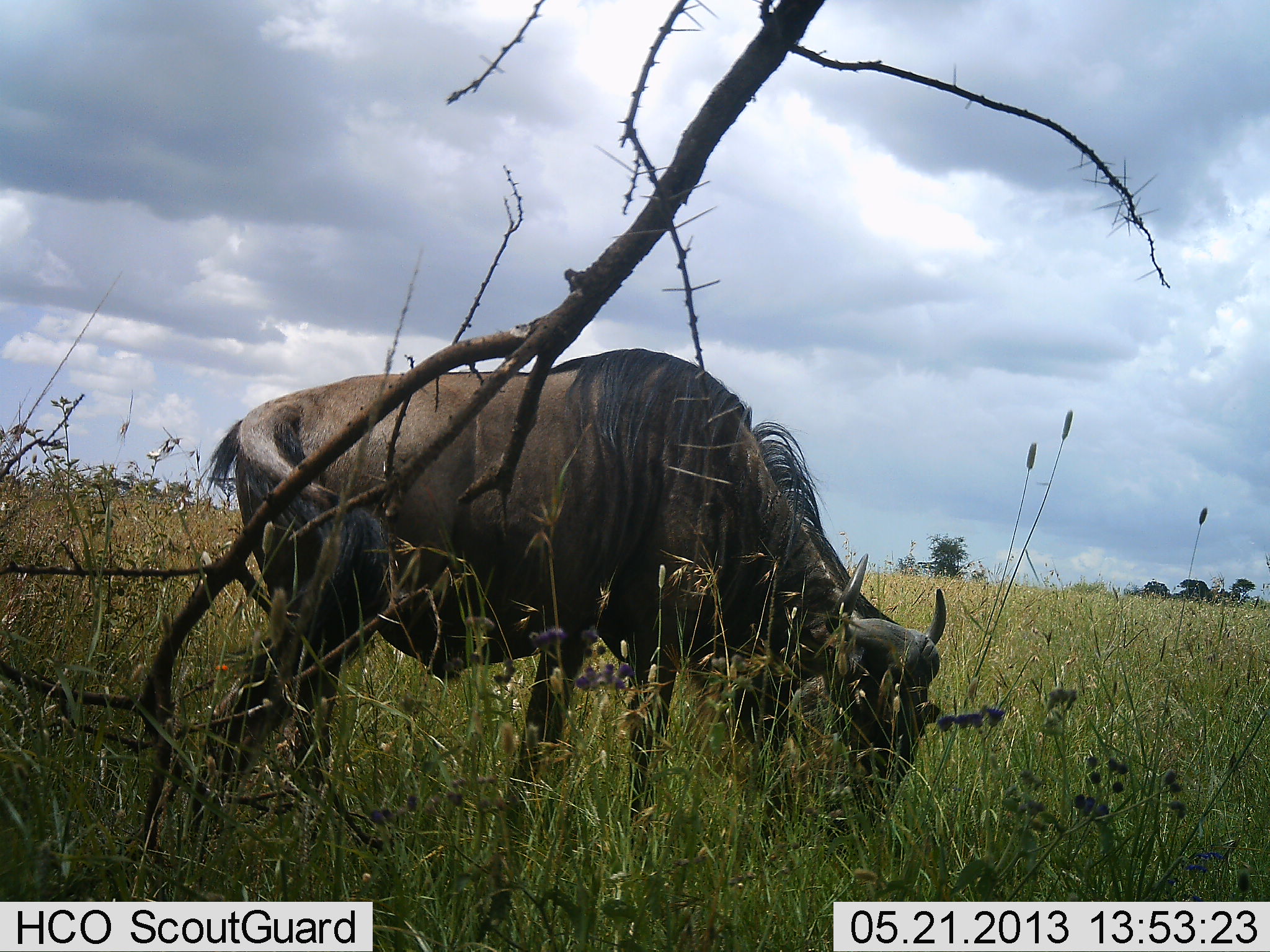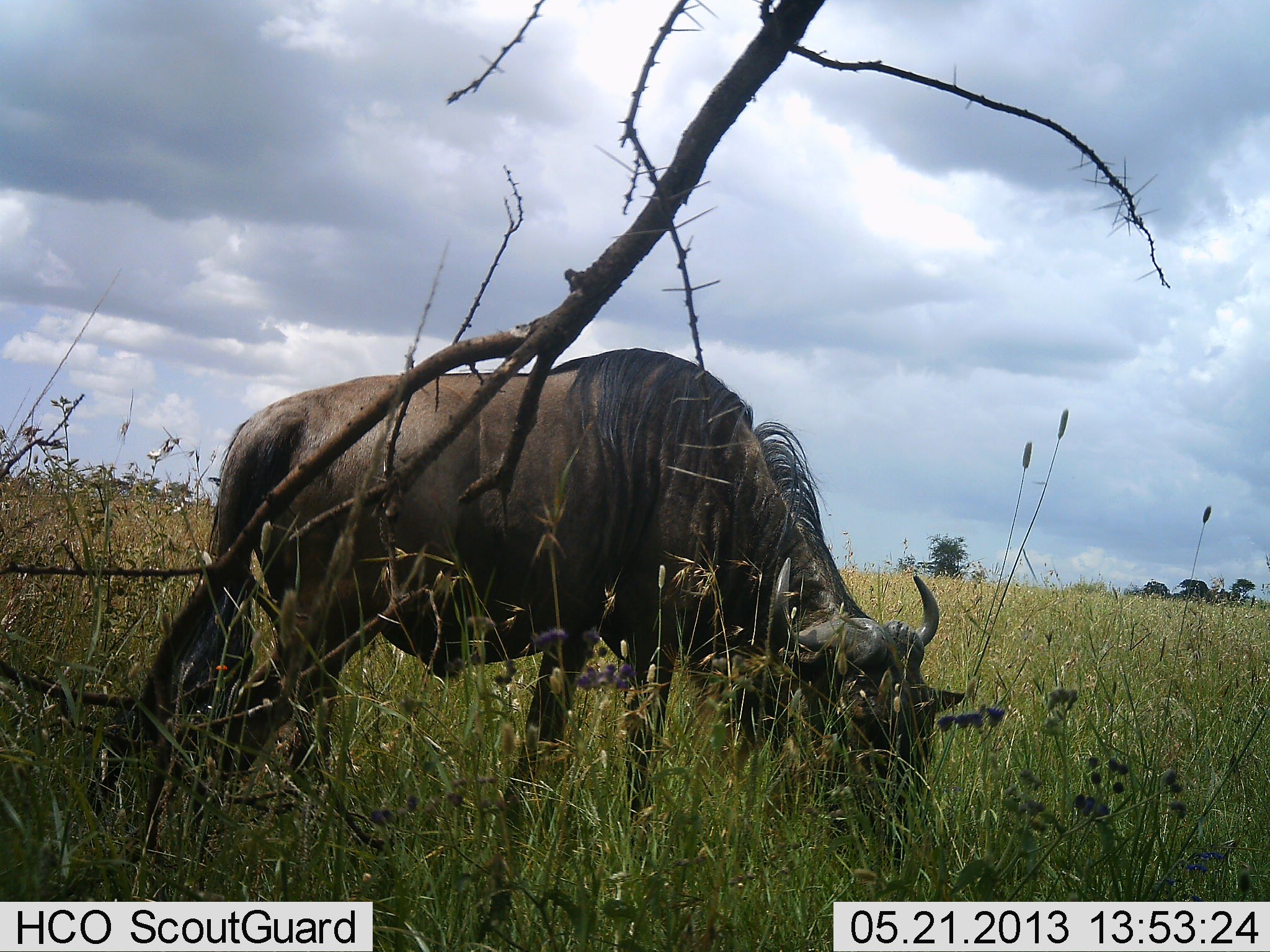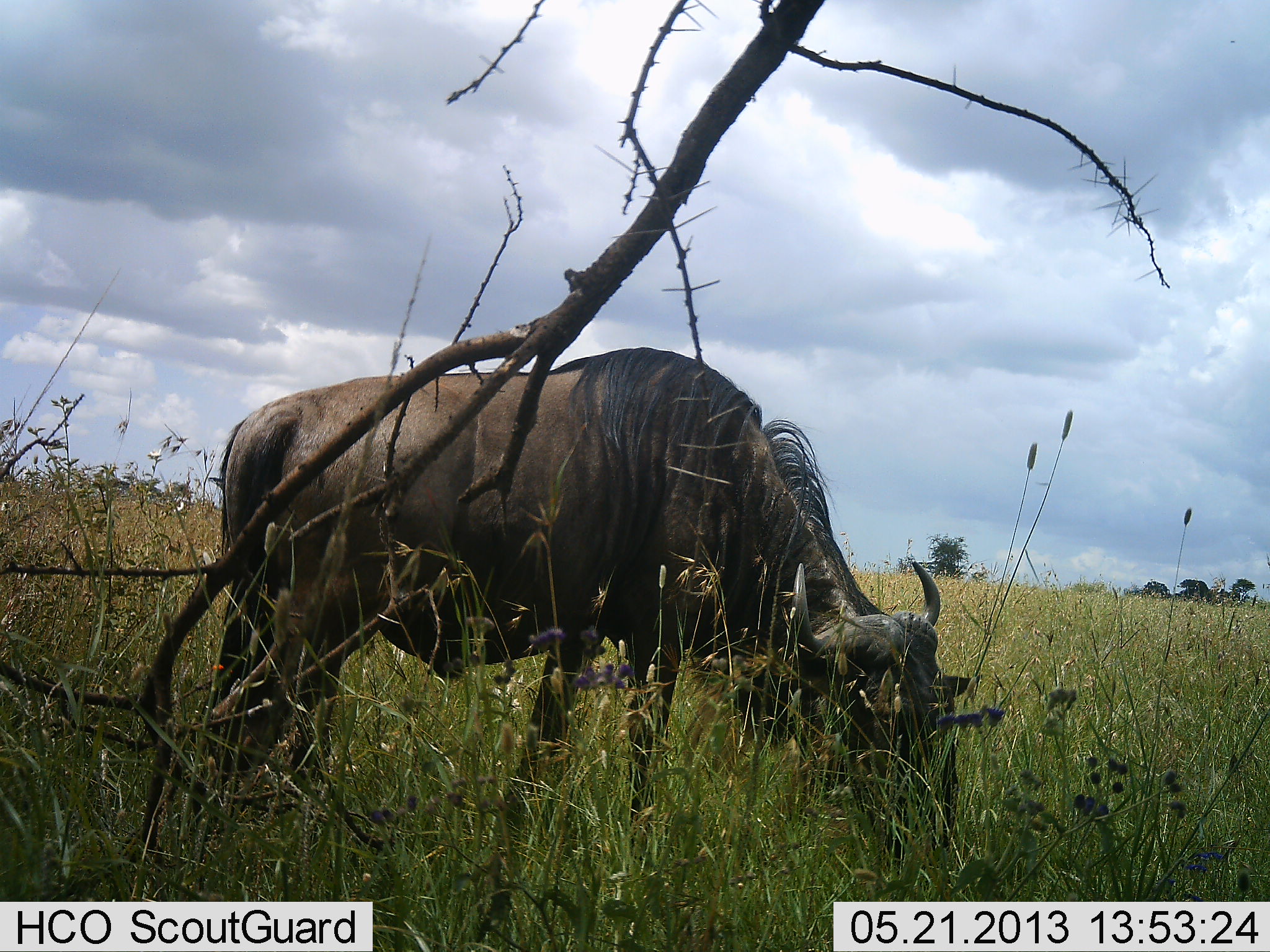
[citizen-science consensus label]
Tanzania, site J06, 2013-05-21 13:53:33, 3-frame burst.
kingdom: Animalia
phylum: Chordata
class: Mammalia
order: Artiodactyla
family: Bovidae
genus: Connochaetes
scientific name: Connochaetes taurinus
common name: blue wildebeest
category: wildebeest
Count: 1.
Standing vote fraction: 20%.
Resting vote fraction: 0%.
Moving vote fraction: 0%.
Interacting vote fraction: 0%.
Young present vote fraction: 10%.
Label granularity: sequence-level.